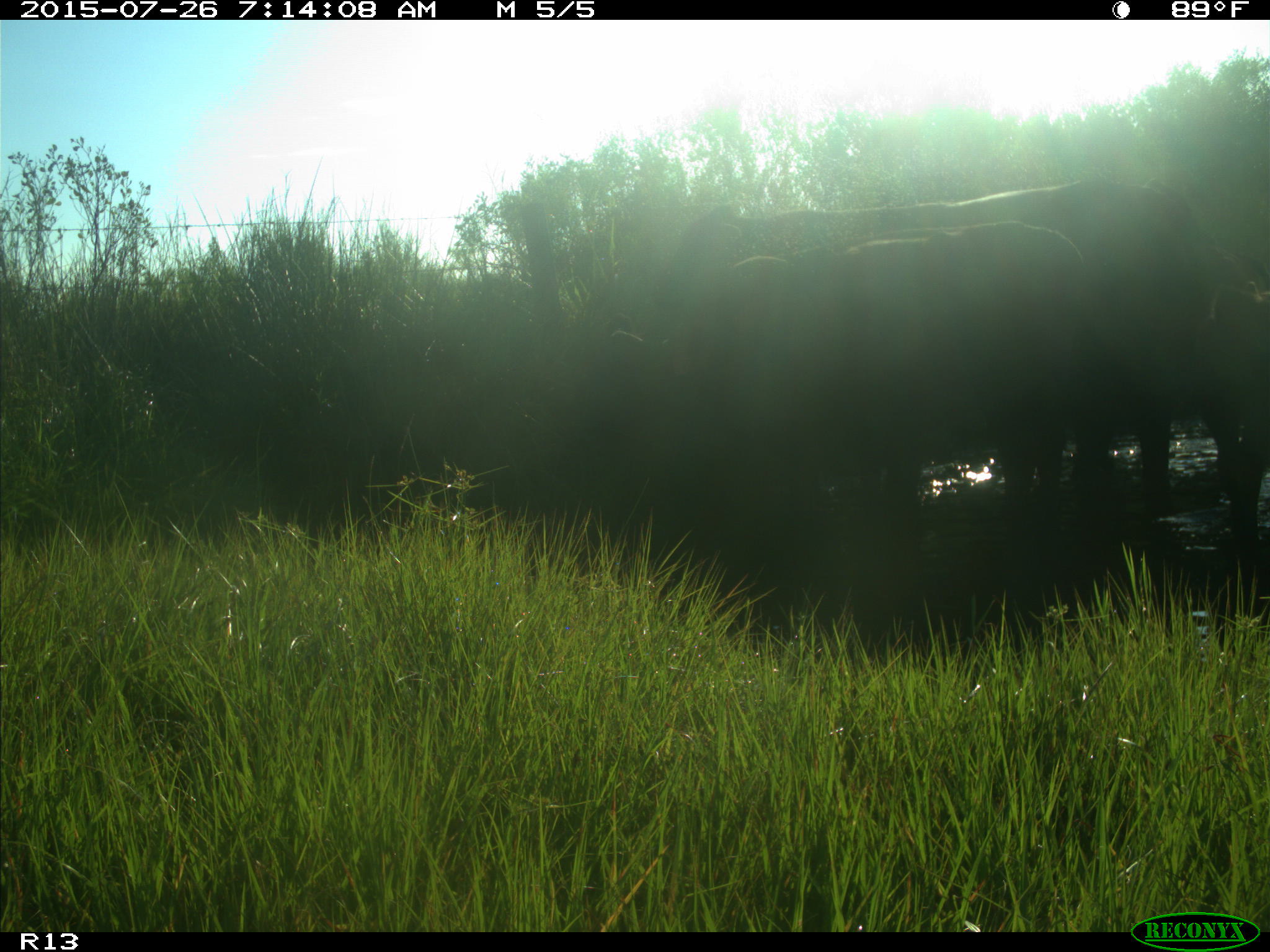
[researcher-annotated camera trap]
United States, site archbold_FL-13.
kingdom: Animalia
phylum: Chordata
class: Mammalia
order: Artiodactyla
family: Bovidae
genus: Bos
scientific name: Bos taurus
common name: domestic cow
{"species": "Bos taurus (domestic cow)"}